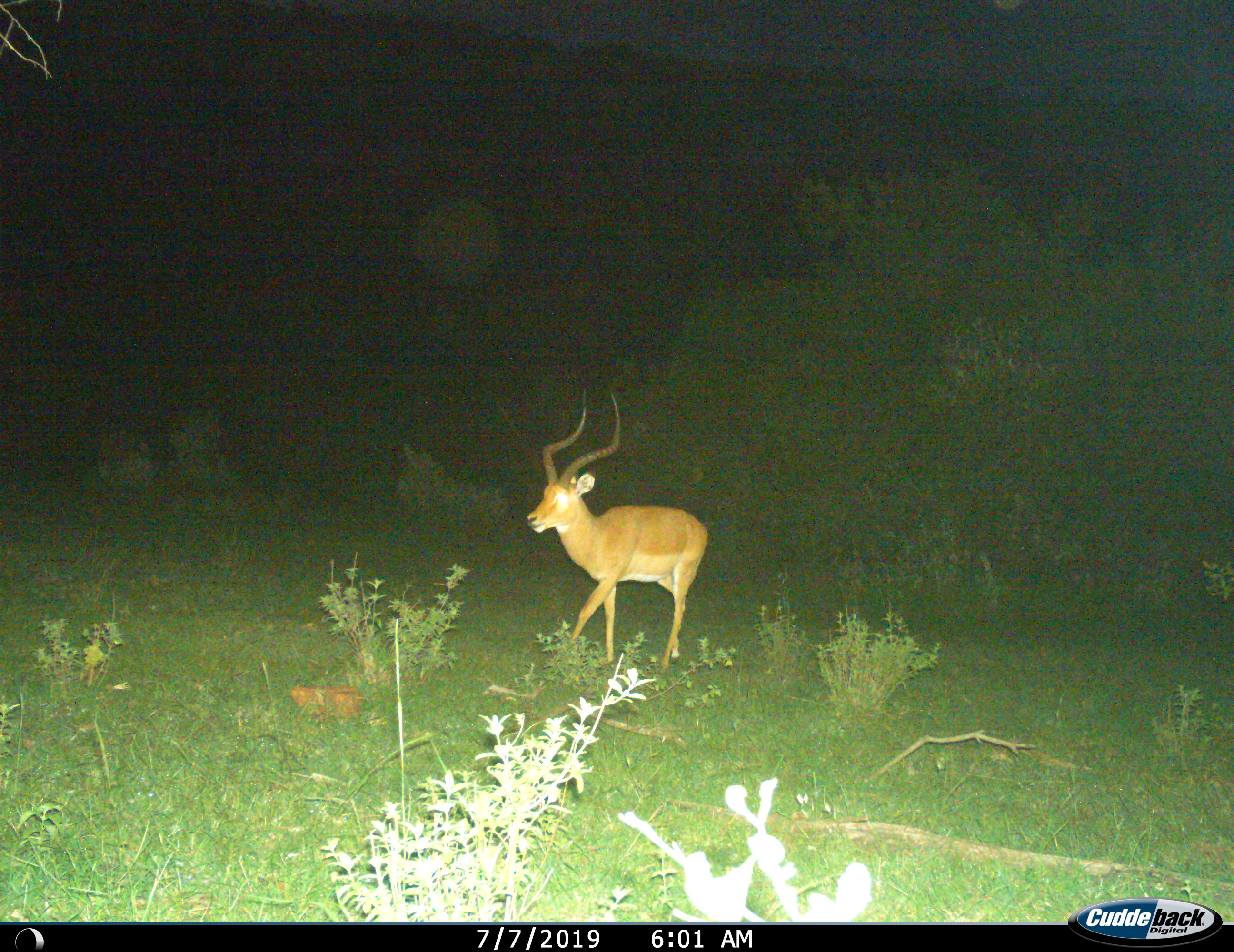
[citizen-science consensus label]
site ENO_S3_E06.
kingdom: Animalia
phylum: Chordata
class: Mammalia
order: Artiodactyla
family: Bovidae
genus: Aepyceros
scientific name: Aepyceros melampus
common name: impala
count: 1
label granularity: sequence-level